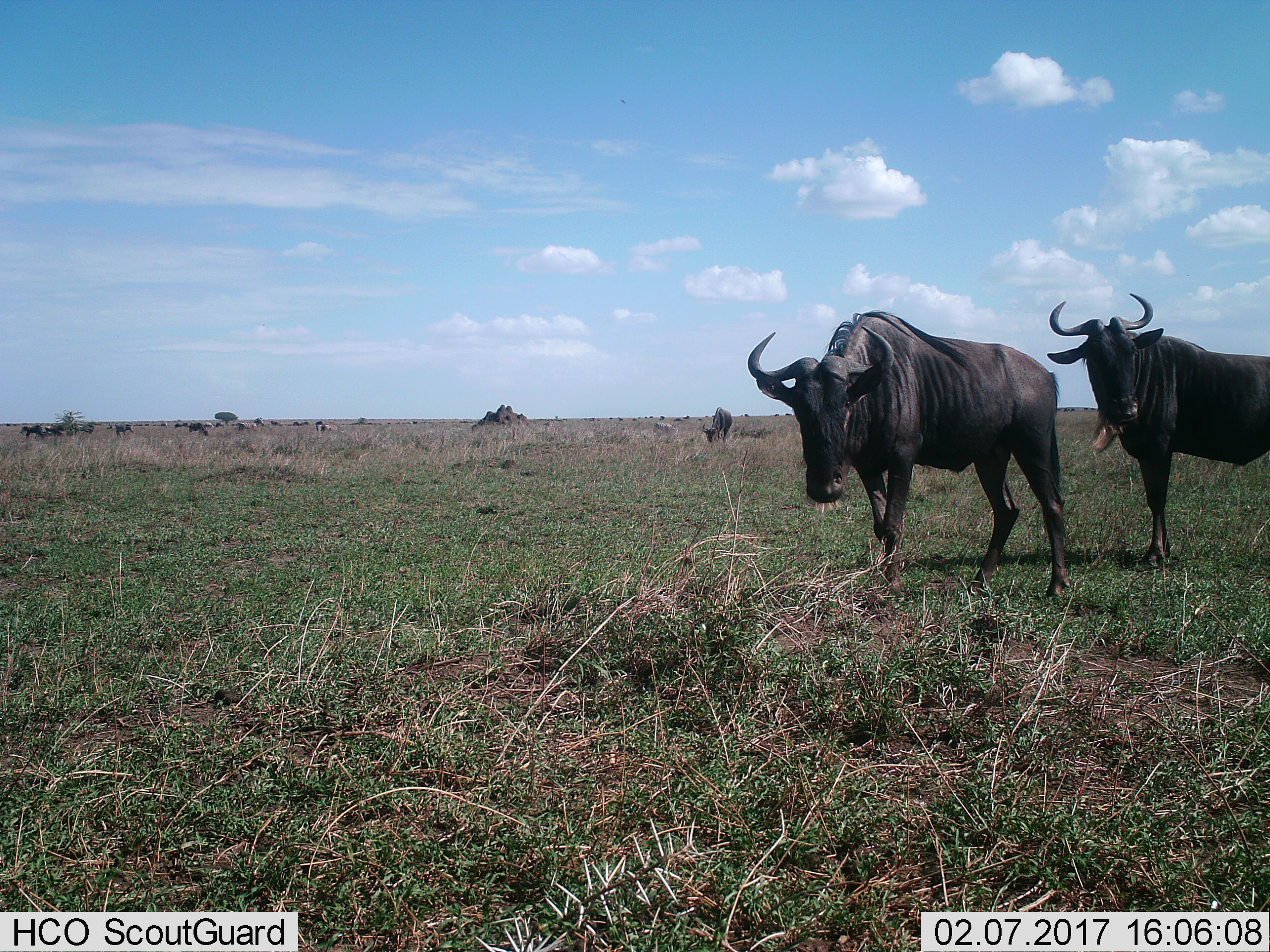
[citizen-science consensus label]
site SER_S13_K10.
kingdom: Animalia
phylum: Chordata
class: Mammalia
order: Artiodactyla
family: Bovidae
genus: Connochaetes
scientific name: Connochaetes taurinus taurinus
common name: blue wildebeest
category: wildebeestblue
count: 3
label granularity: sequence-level